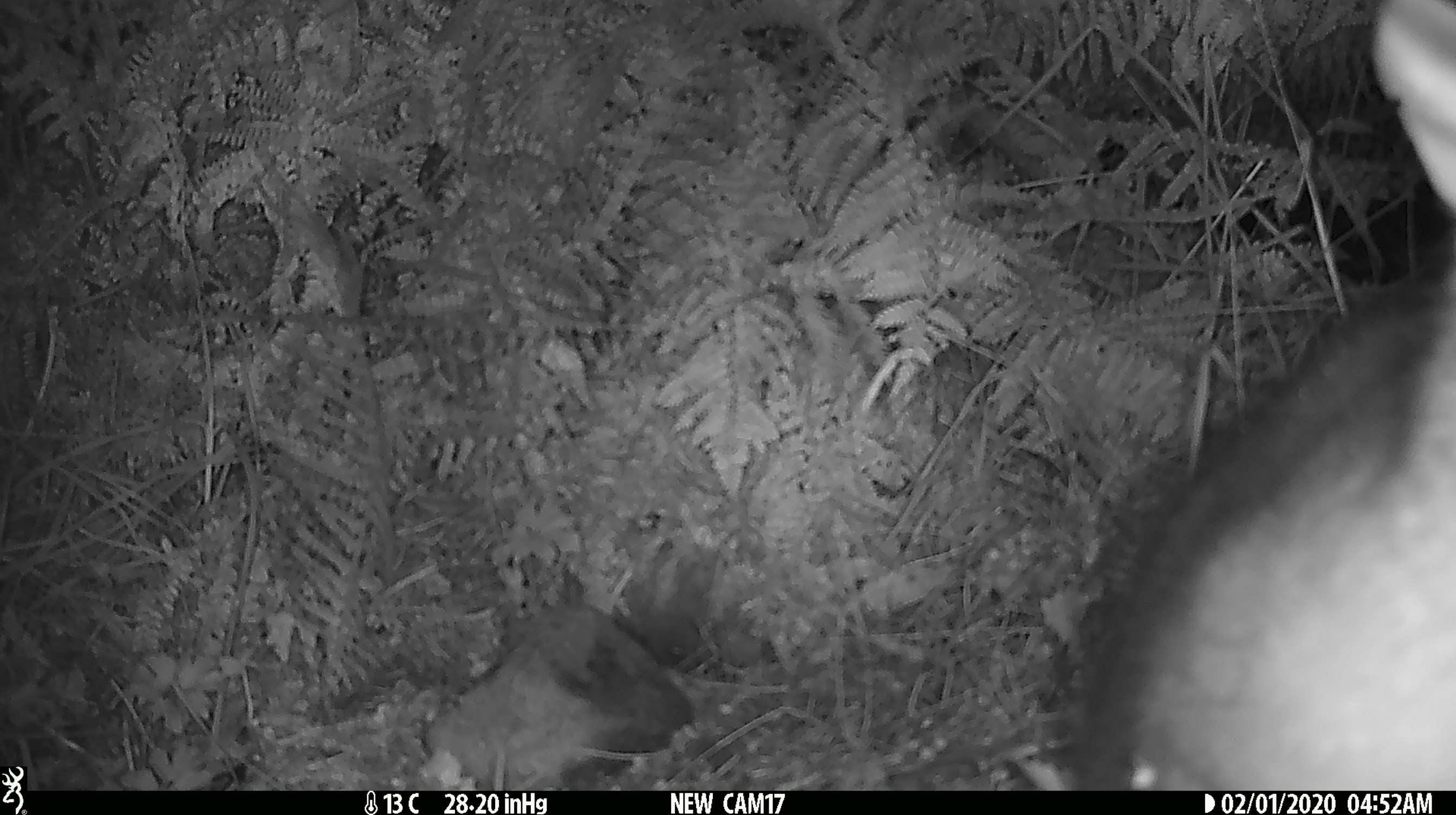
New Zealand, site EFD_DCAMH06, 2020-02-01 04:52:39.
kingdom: Animalia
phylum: Chordata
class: Mammalia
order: Diprotodontia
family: Phalangeridae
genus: Trichosurus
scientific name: Trichosurus vulpecula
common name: common brushtail possum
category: possum